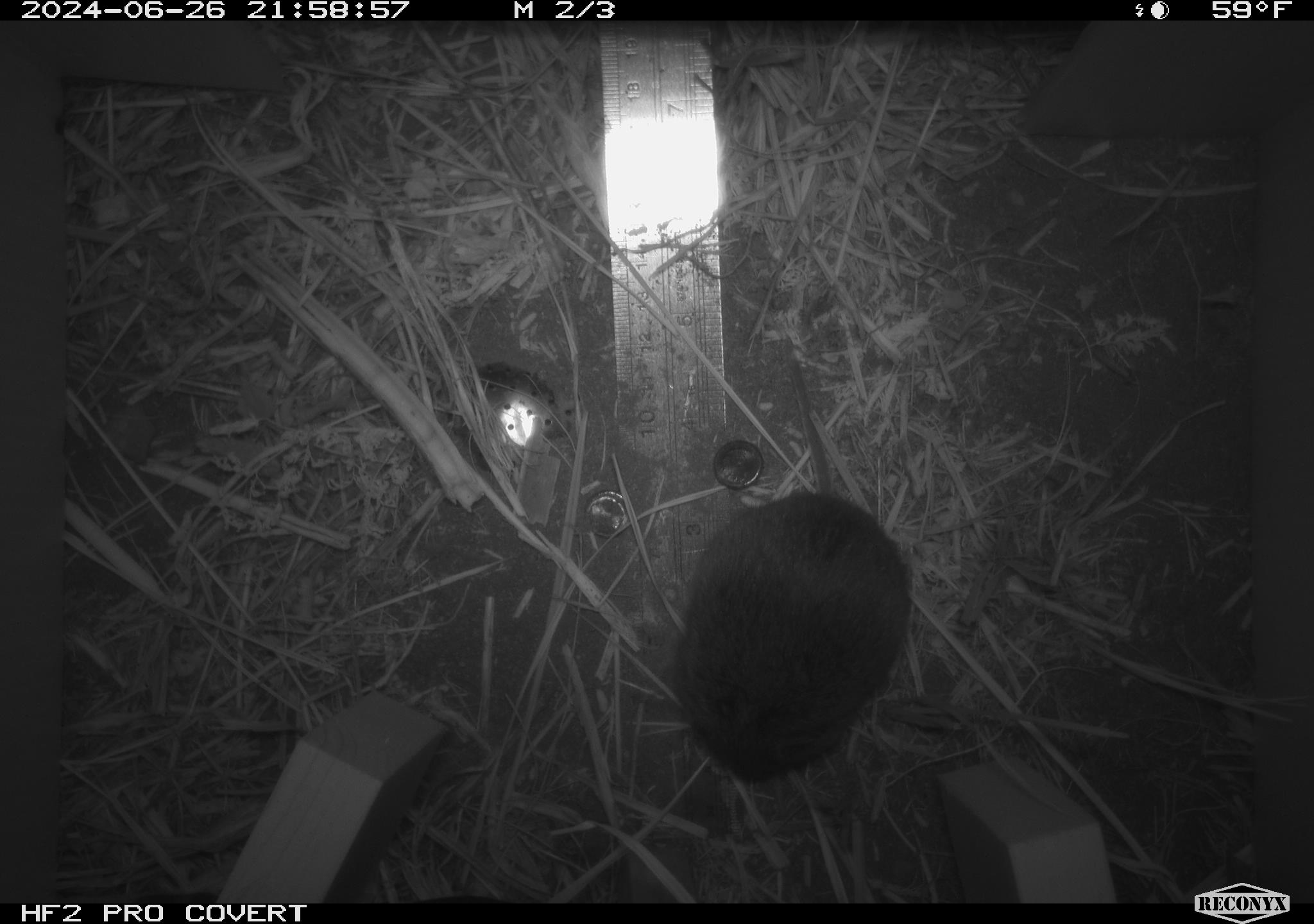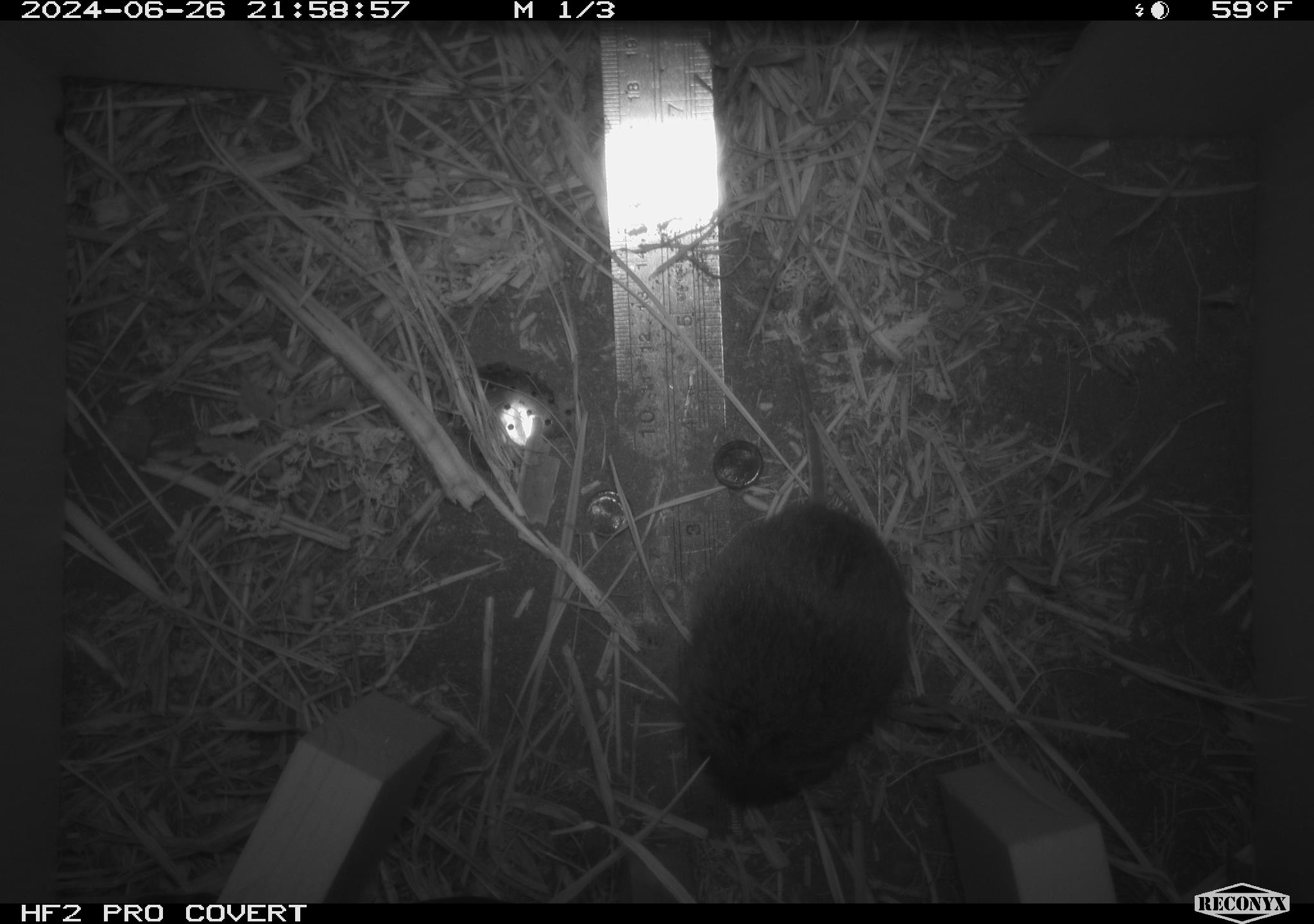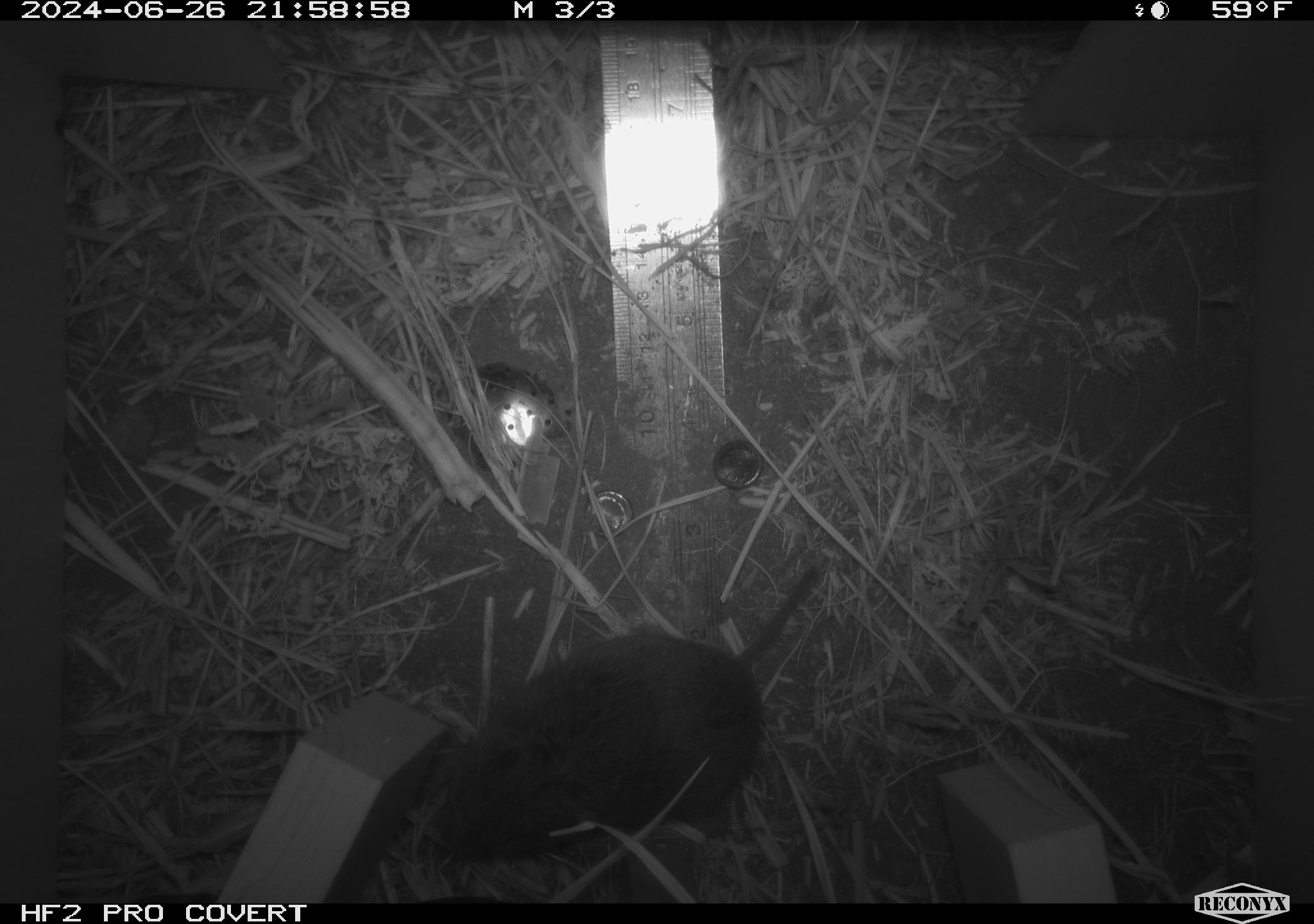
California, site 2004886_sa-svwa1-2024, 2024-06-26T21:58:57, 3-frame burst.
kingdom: Animalia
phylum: Chordata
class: Mammalia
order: Rodentia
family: Cricetidae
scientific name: Arvicolinae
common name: voles, lemmings, and muskrats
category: arvicolinae subfamily